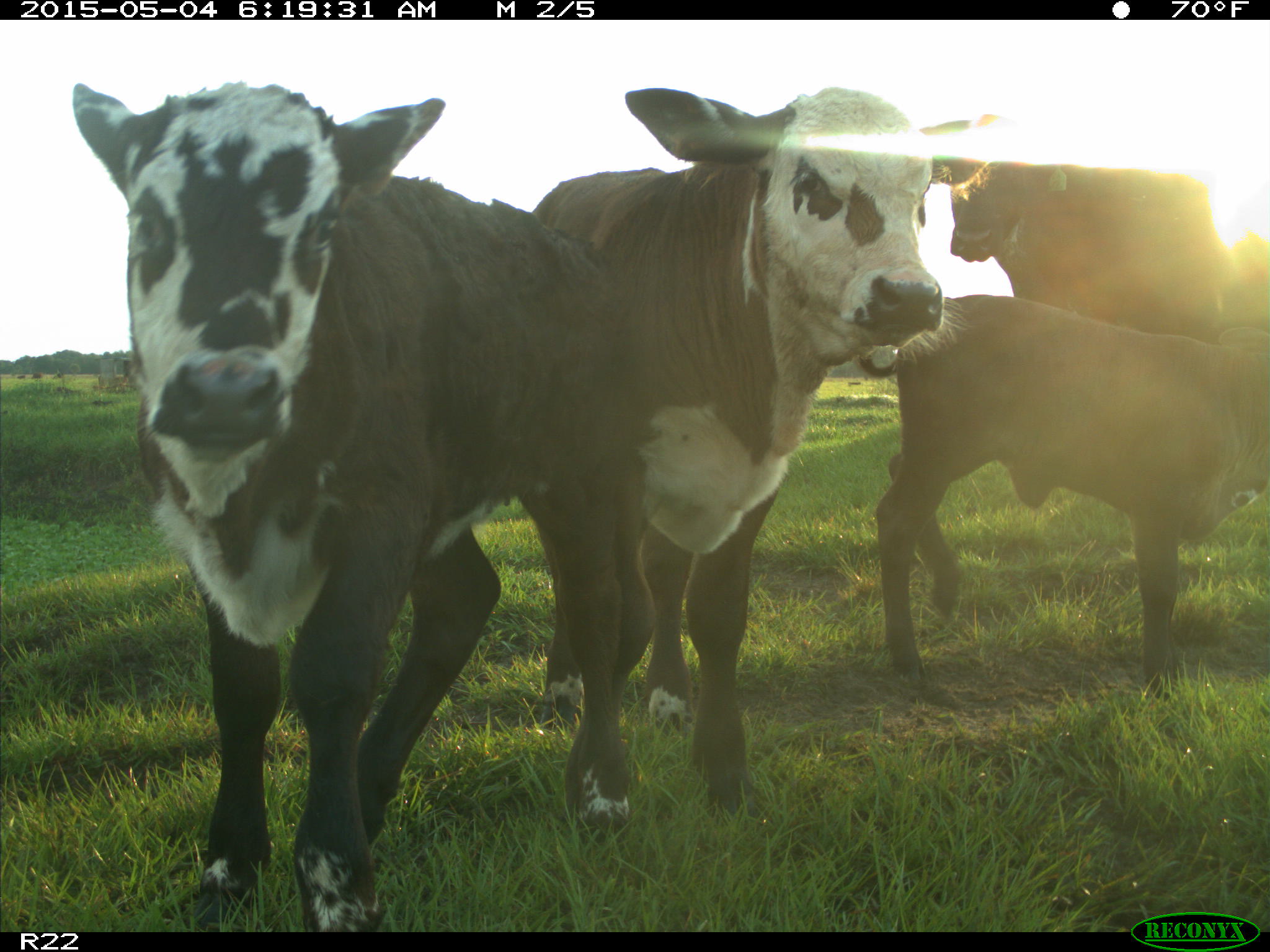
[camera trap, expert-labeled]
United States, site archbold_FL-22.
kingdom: Animalia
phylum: Chordata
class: Mammalia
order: Artiodactyla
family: Bovidae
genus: Bos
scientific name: Bos taurus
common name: domestic cow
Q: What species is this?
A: Bos taurus (domestic cow).